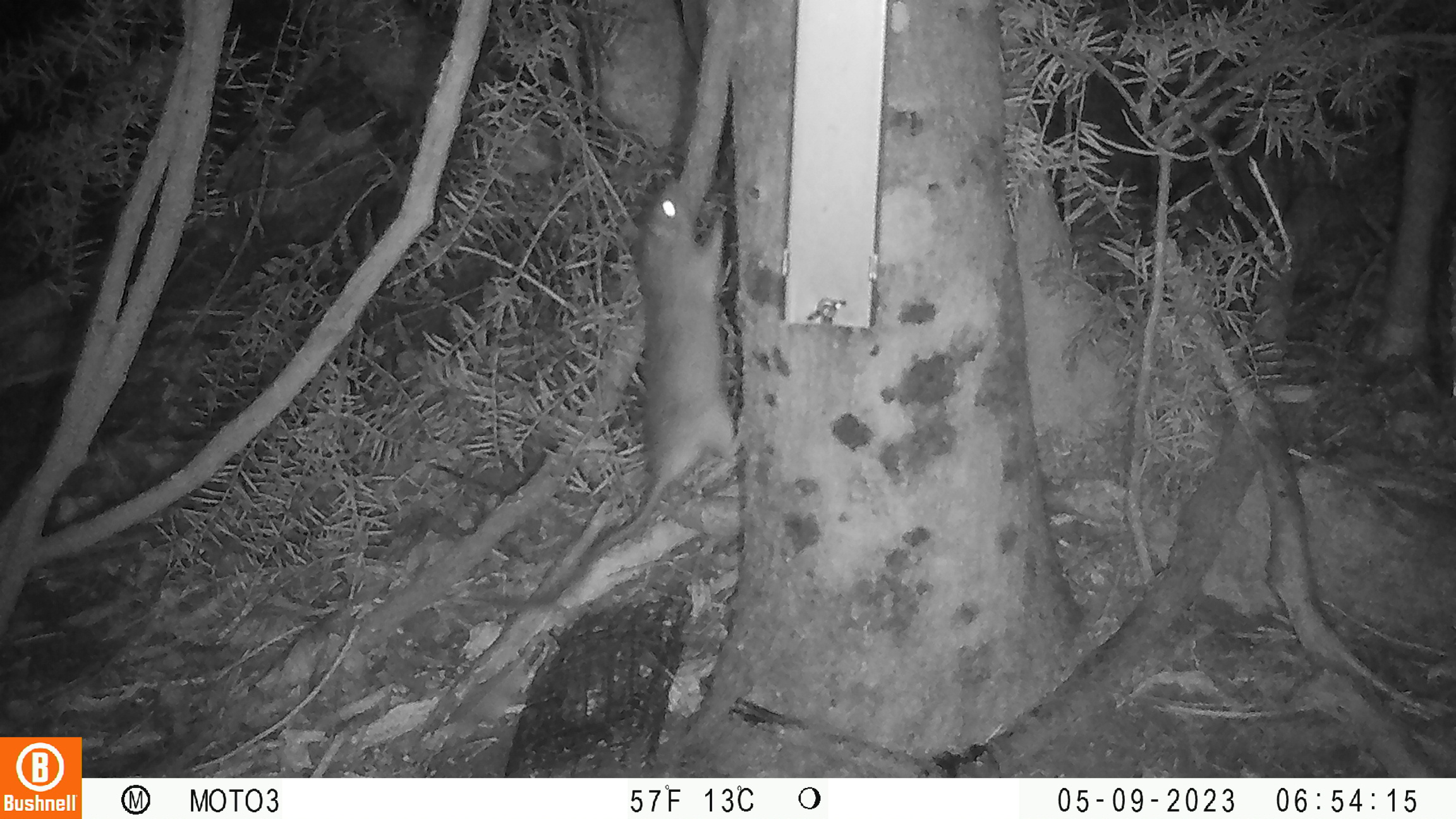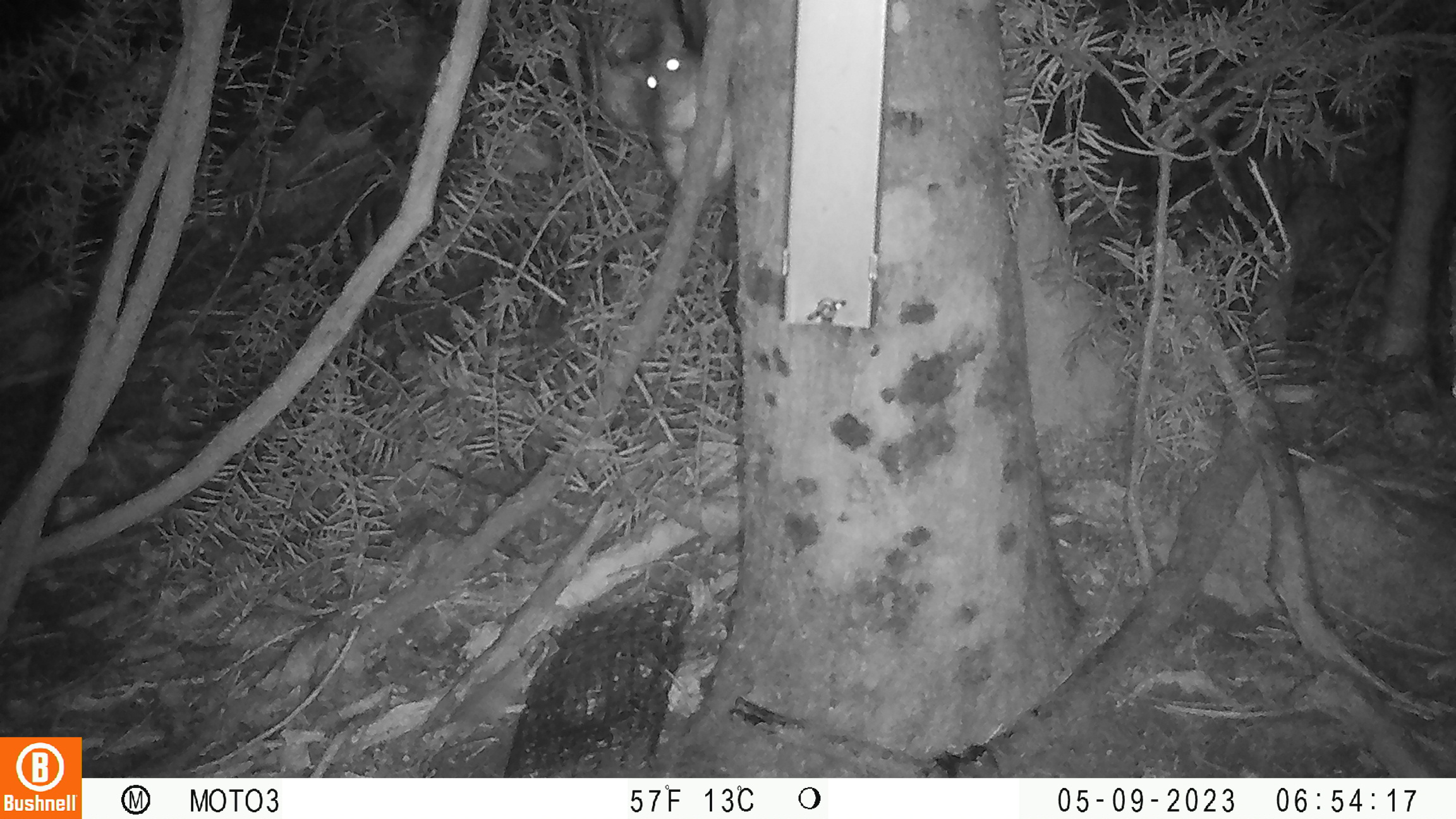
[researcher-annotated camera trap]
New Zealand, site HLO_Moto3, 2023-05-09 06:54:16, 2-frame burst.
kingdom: Animalia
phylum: Chordata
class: Mammalia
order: Rodentia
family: Muridae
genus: Rattus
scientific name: Rattus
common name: rat